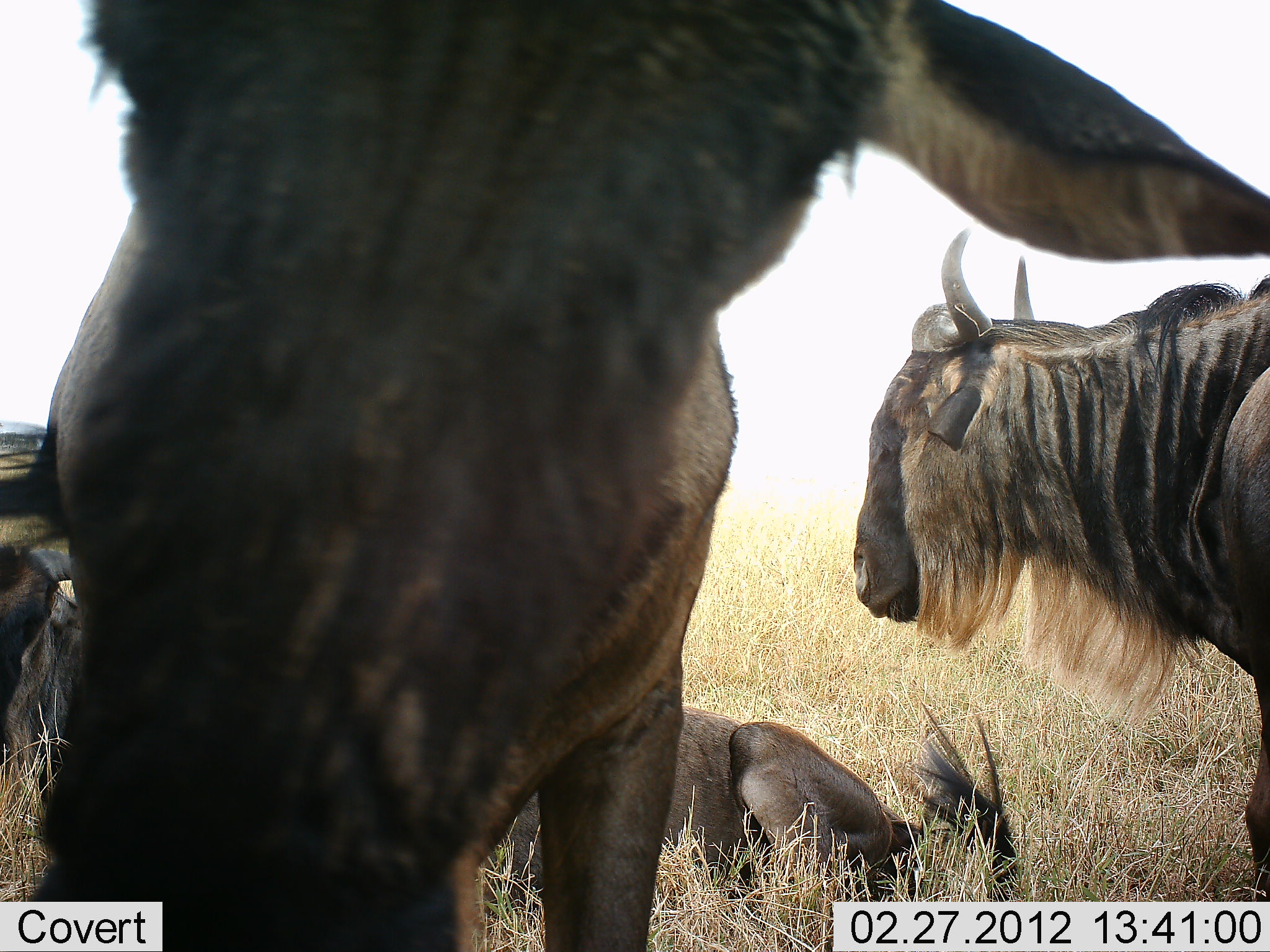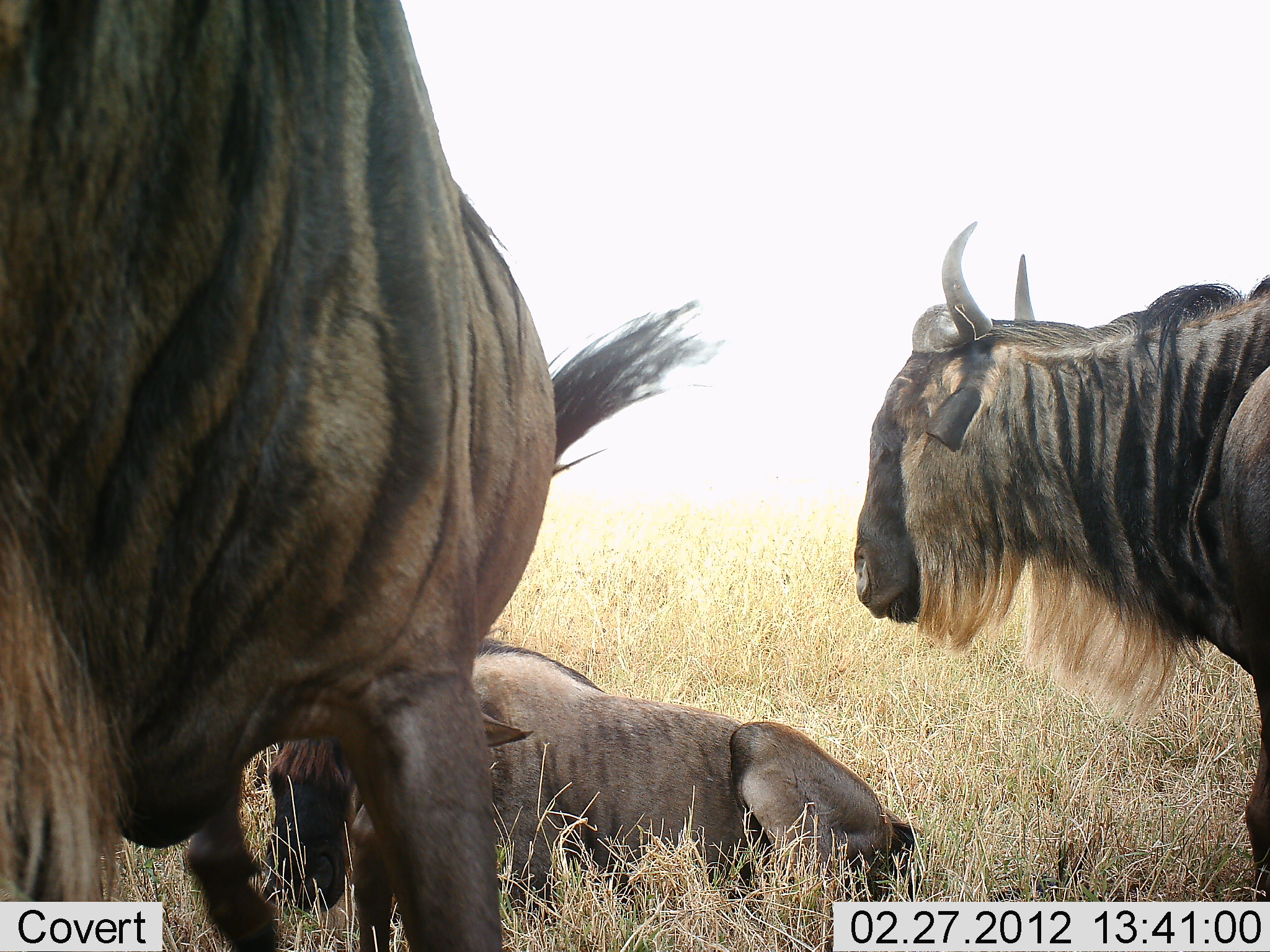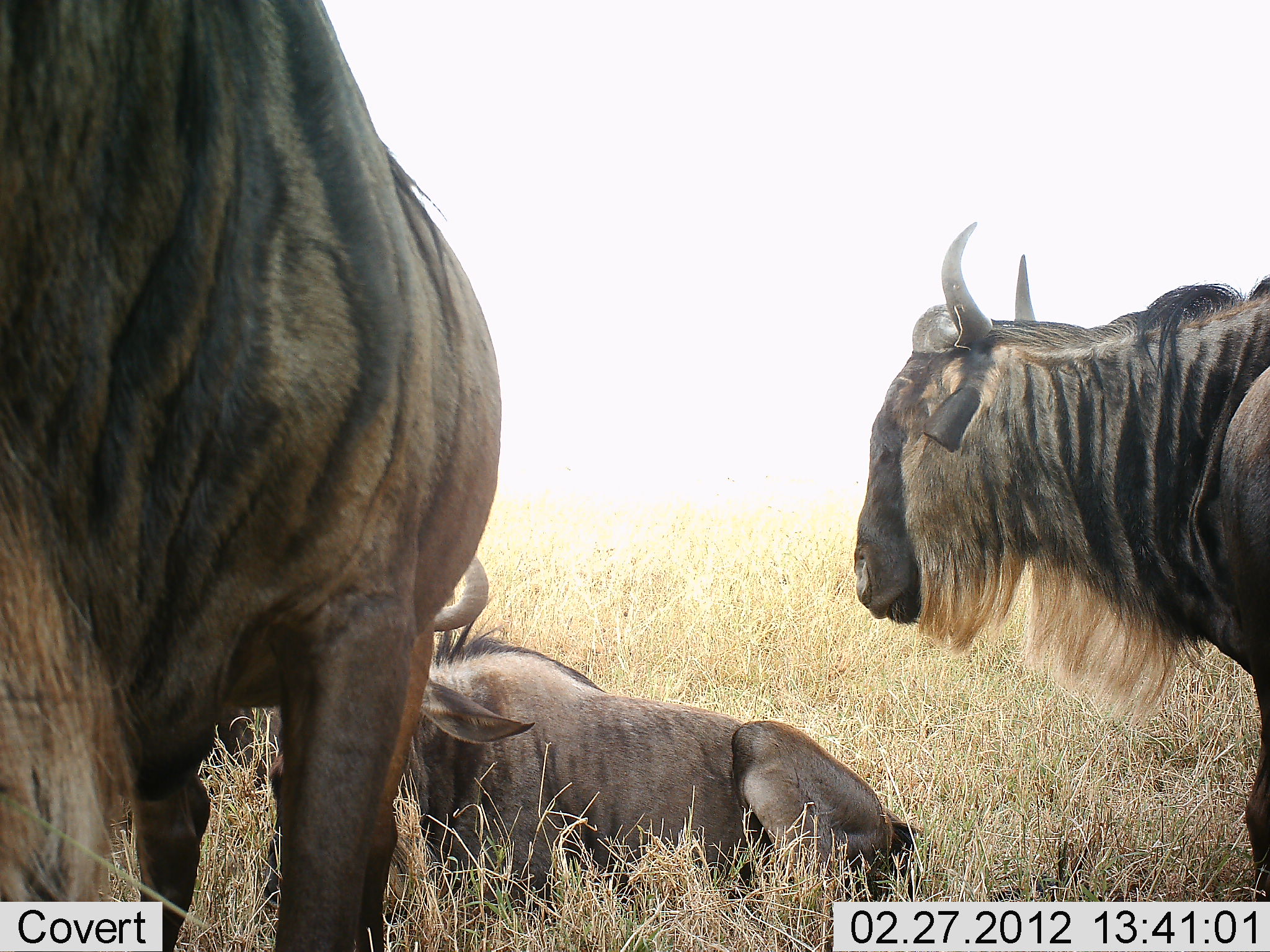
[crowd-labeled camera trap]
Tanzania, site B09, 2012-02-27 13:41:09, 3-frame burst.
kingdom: Animalia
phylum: Chordata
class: Mammalia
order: Artiodactyla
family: Bovidae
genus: Connochaetes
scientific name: Connochaetes taurinus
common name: blue wildebeest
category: wildebeest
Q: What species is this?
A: Wildebeest (blue wildebeest) (Connochaetes taurinus).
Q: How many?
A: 3.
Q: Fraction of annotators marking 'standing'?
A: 75%.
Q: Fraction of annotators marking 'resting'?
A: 95%.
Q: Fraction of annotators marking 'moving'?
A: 10%.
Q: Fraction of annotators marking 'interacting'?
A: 5%.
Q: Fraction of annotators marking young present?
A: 0%.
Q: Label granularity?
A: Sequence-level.